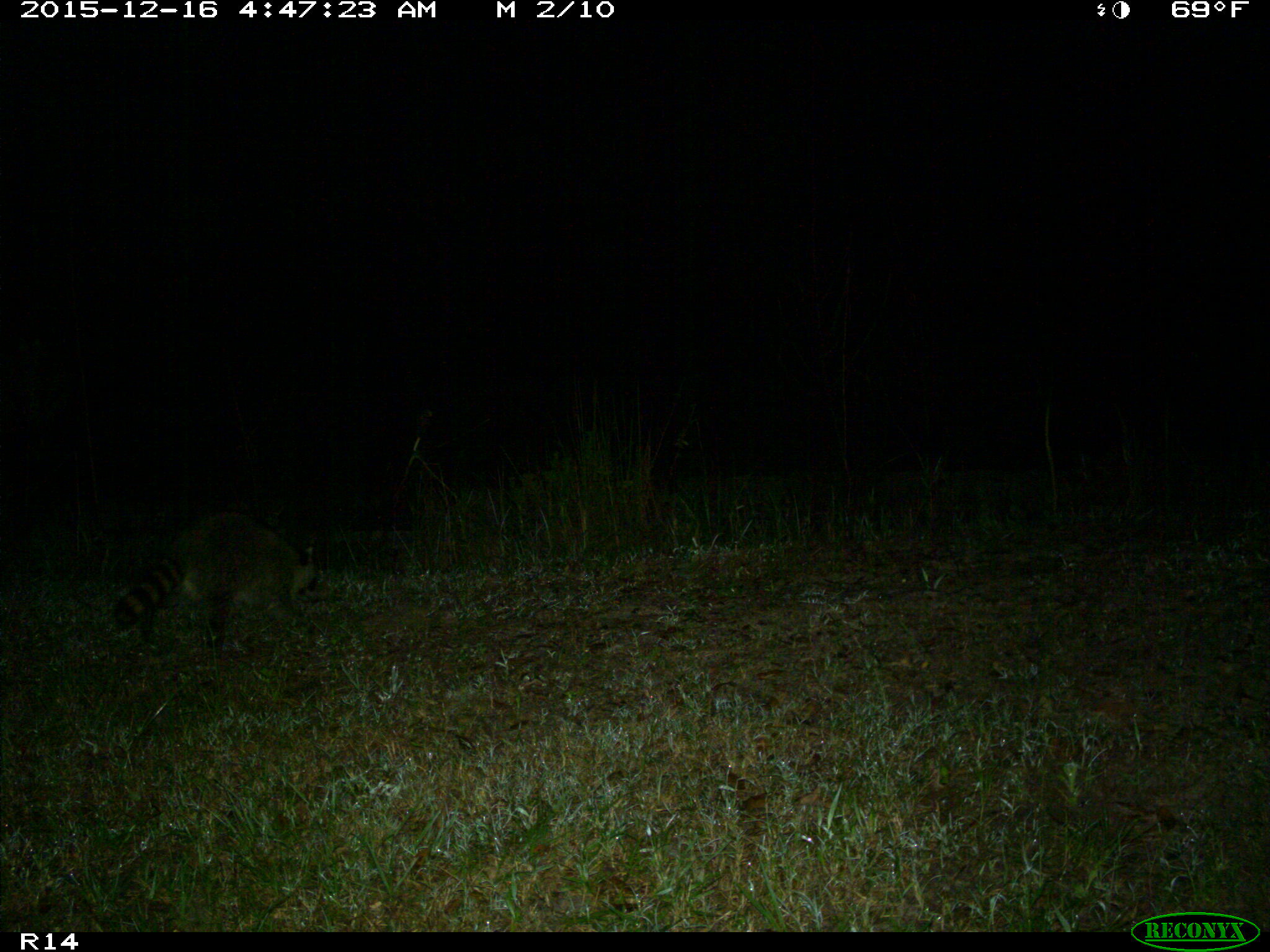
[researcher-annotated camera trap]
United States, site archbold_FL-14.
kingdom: Animalia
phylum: Chordata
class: Mammalia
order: Carnivora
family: Procyonidae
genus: Procyon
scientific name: Procyon lotor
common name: common raccoon